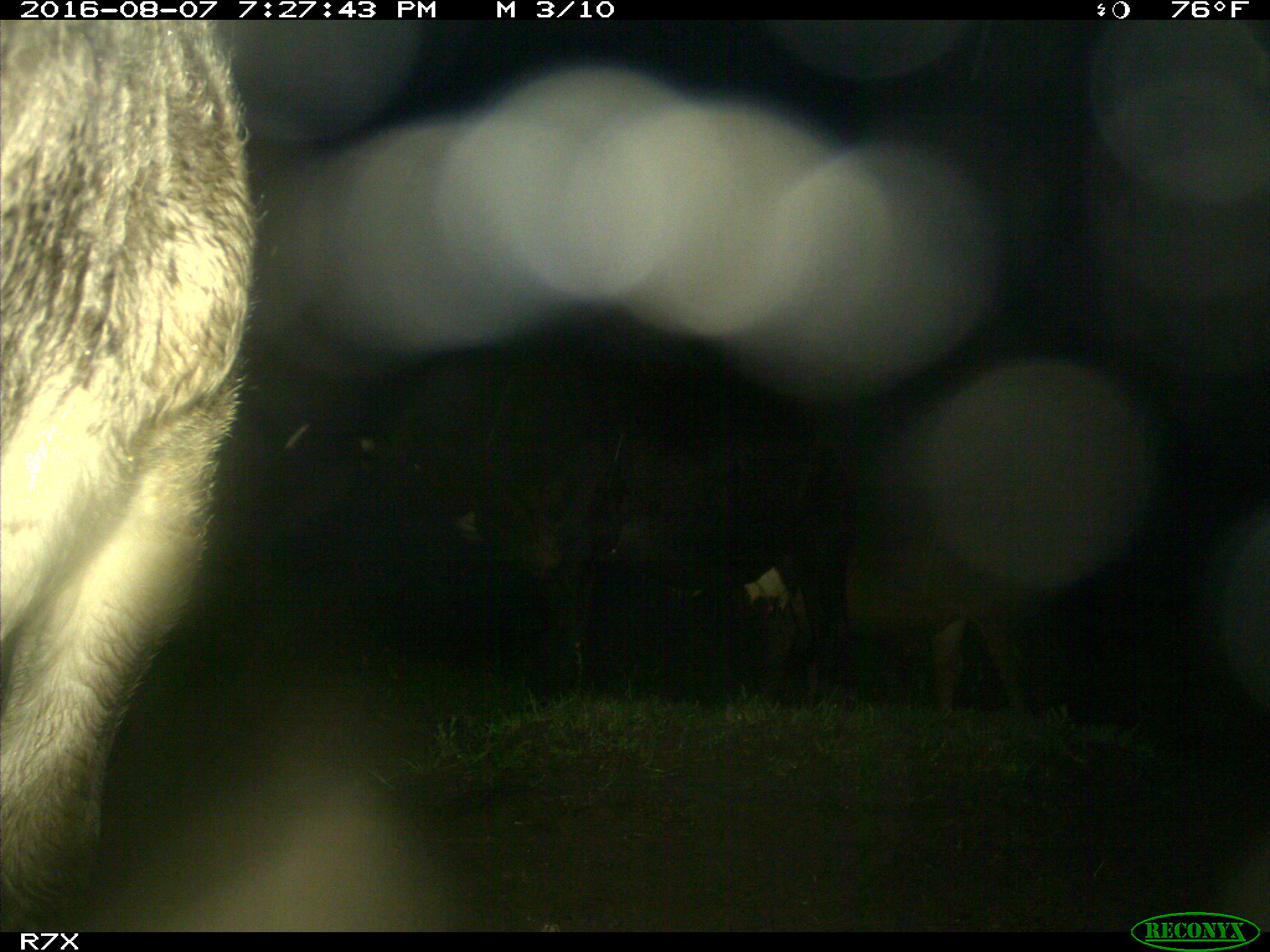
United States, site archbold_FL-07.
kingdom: Animalia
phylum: Chordata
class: Mammalia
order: Artiodactyla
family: Bovidae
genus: Bos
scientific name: Bos taurus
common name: domestic cow